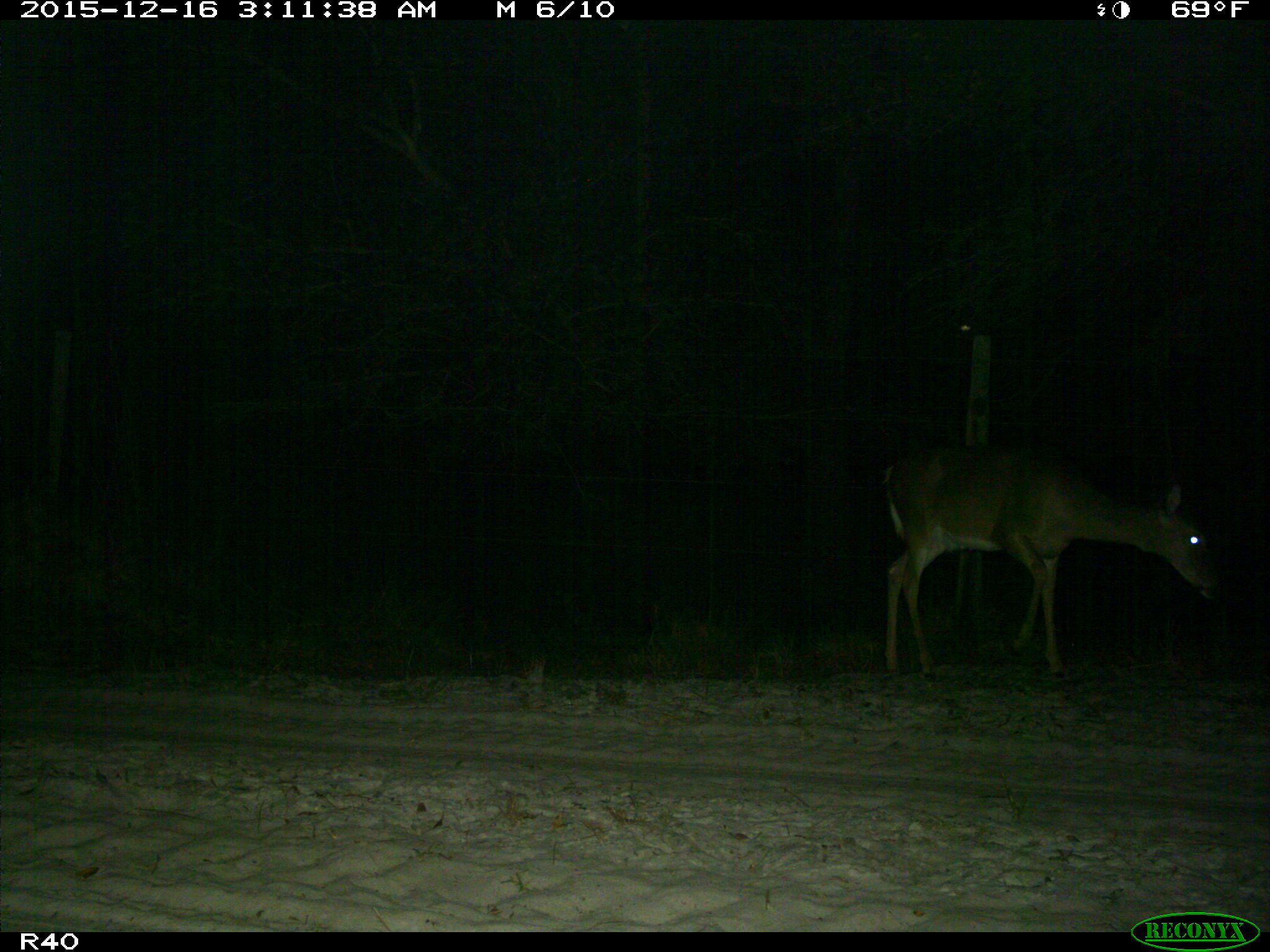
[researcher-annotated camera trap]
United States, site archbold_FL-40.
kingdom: Animalia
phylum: Chordata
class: Mammalia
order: Artiodactyla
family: Cervidae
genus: Odocoileus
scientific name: Odocoileus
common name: deer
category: unidentified deer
Unidentified deer (deer) (Odocoileus).